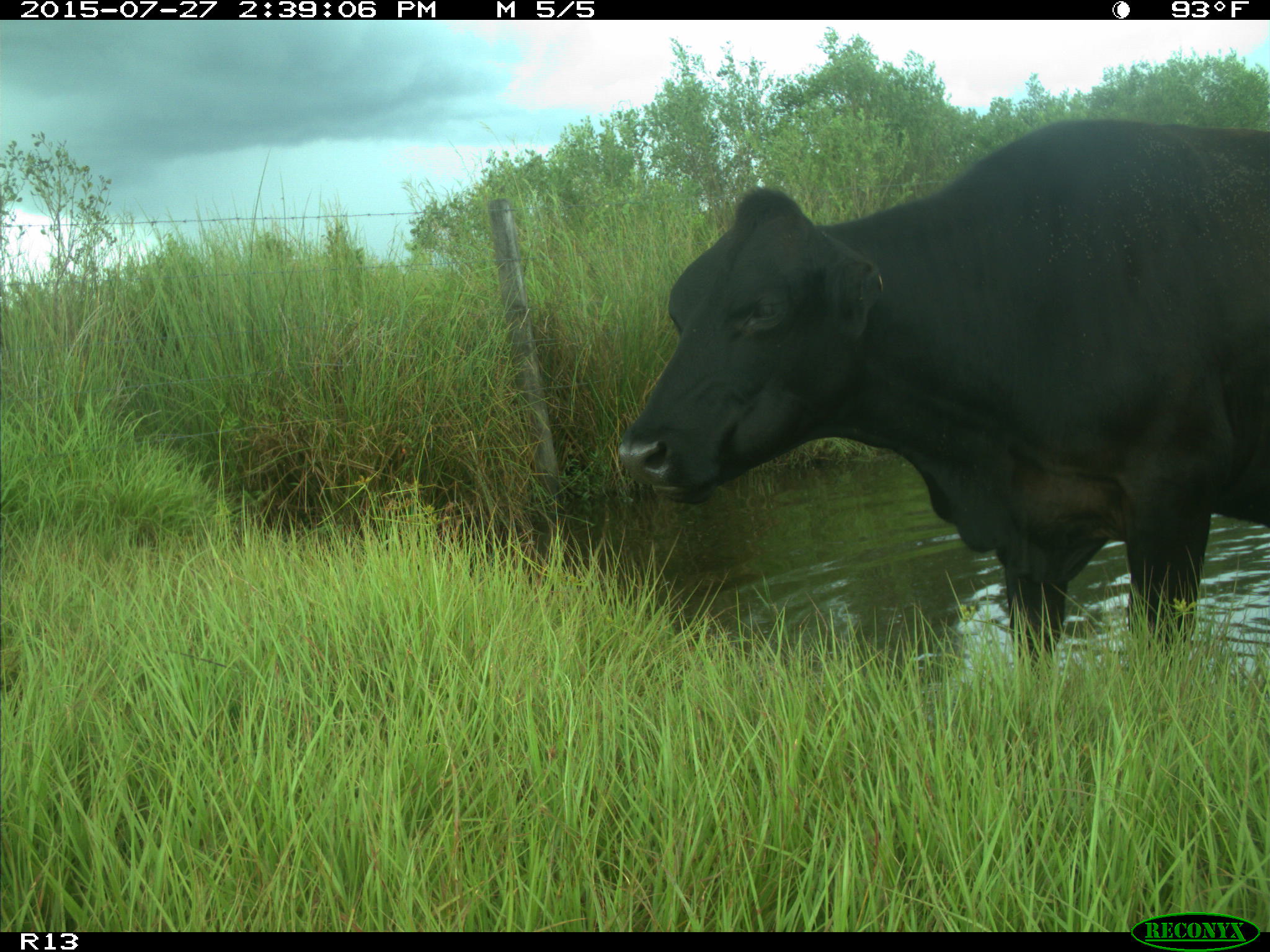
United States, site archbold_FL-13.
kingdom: Animalia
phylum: Chordata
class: Mammalia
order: Artiodactyla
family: Bovidae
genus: Bos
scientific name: Bos taurus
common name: domestic cow